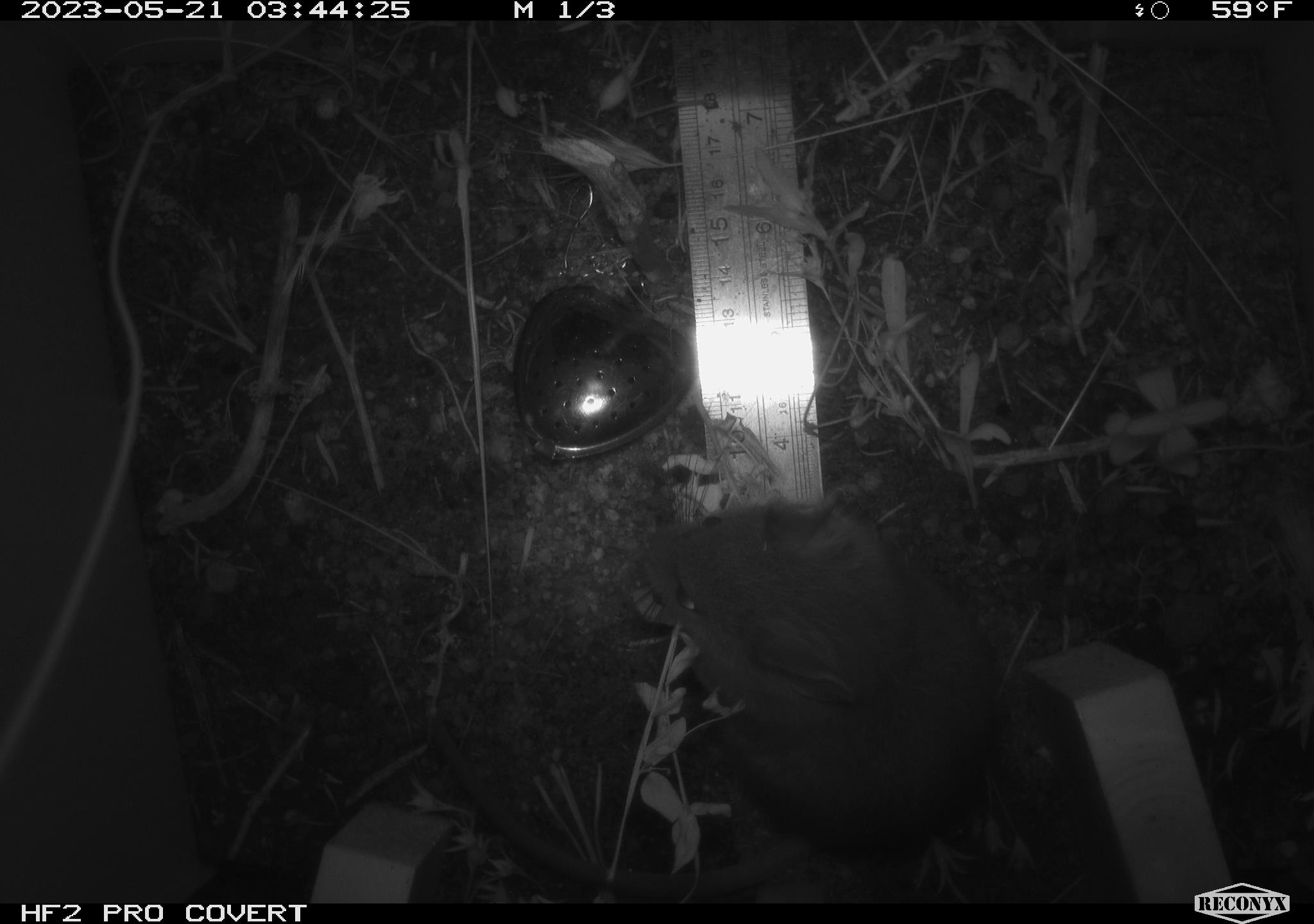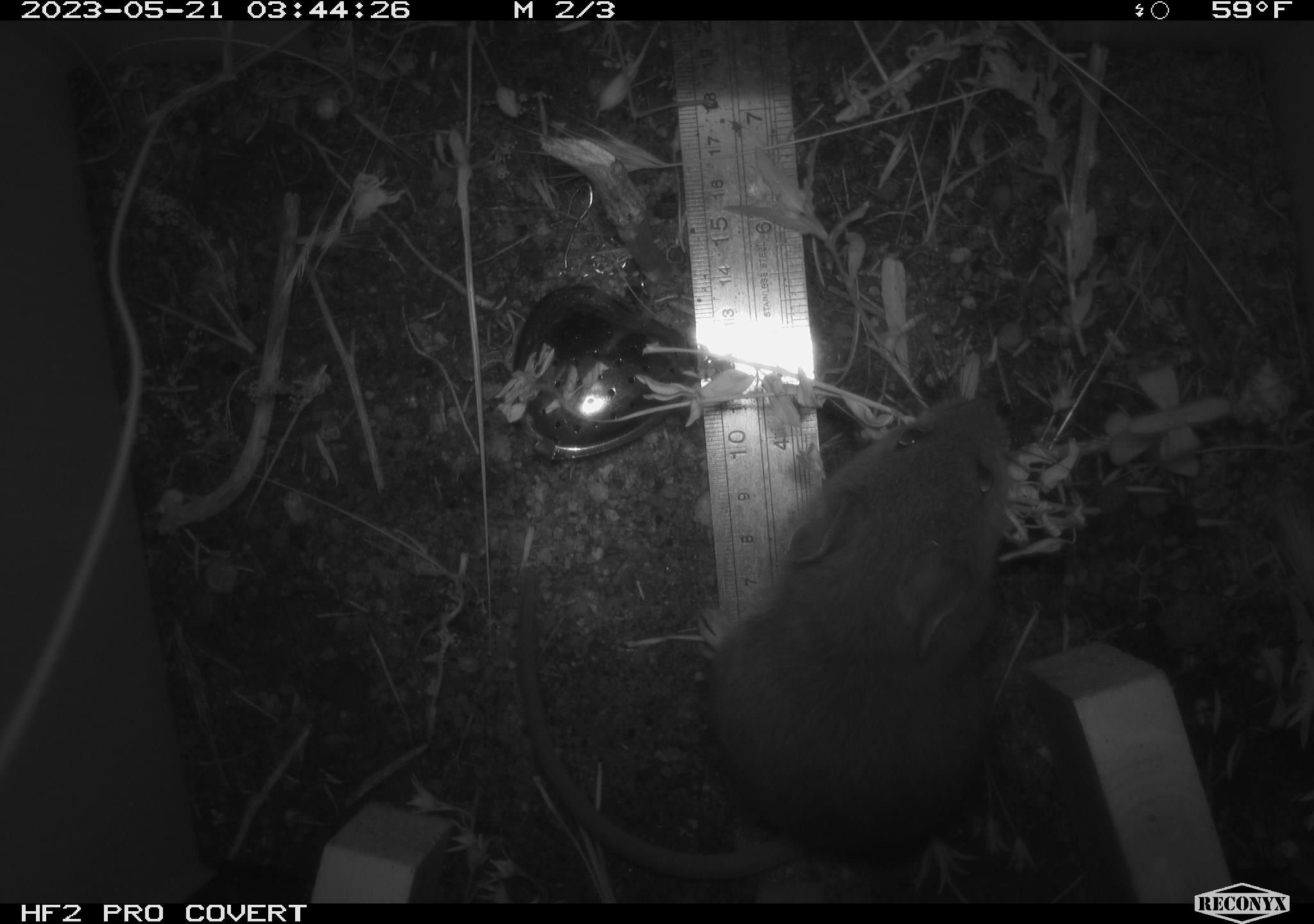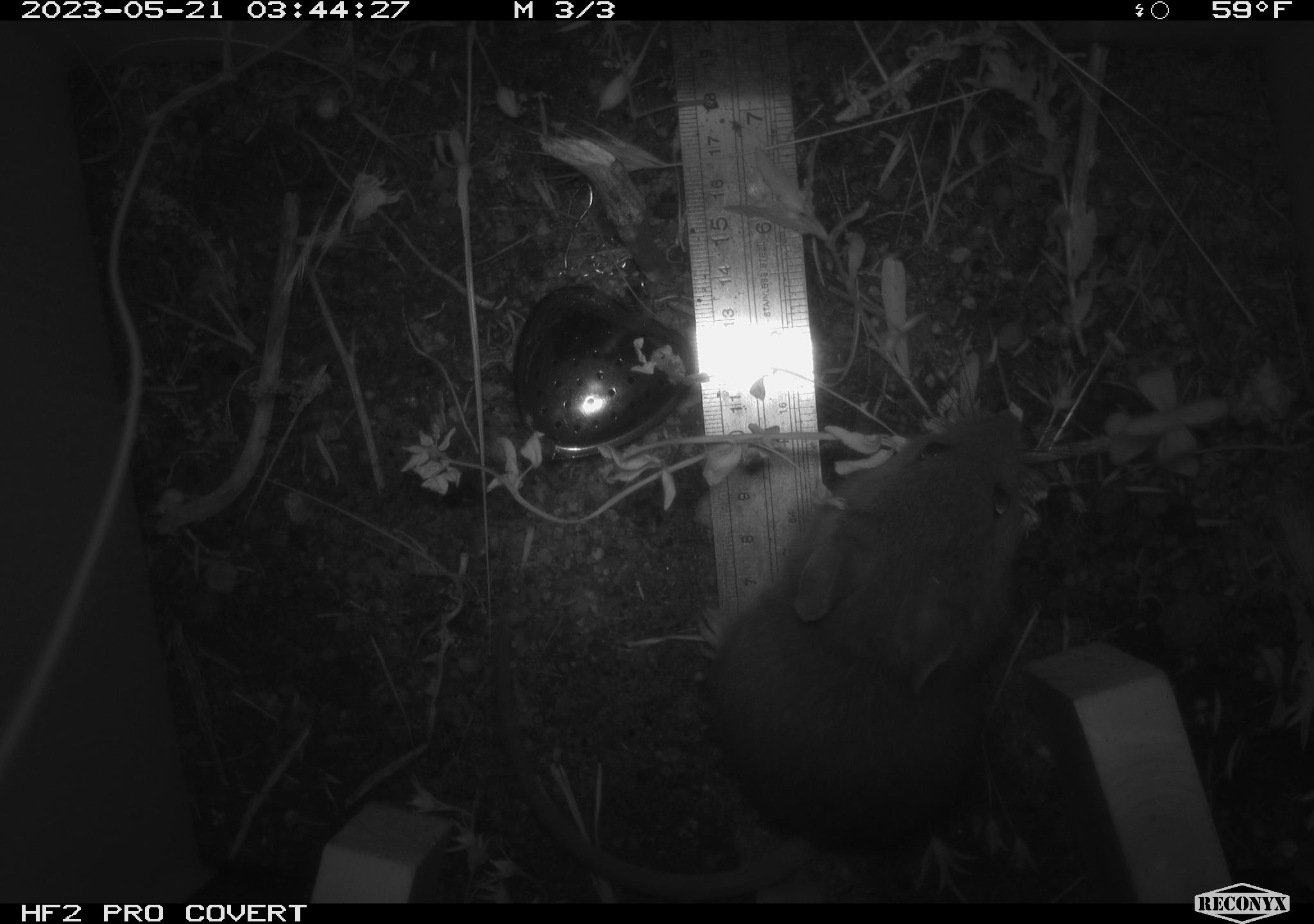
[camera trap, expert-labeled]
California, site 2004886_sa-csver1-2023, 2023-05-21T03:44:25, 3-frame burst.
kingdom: Animalia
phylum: Chordata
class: Mammalia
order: Rodentia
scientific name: Rodentia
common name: mouse species